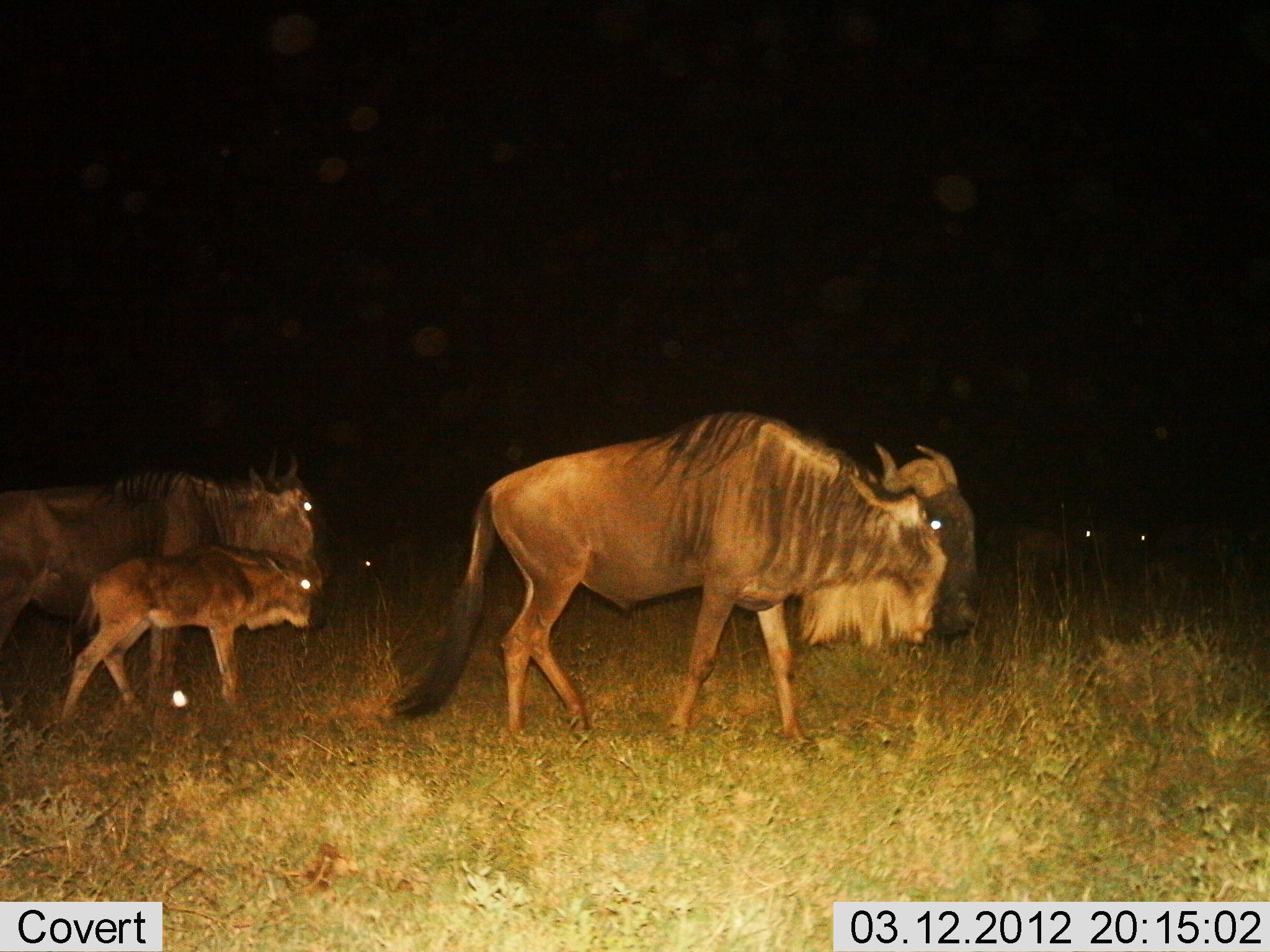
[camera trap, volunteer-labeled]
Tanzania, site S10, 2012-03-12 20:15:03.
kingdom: Animalia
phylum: Chordata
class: Mammalia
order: Artiodactyla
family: Bovidae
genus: Connochaetes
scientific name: Connochaetes taurinus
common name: blue wildebeest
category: wildebeest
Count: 4.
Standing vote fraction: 35%.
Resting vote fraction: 15%.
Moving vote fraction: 80%.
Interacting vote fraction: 5%.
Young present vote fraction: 95%.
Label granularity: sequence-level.